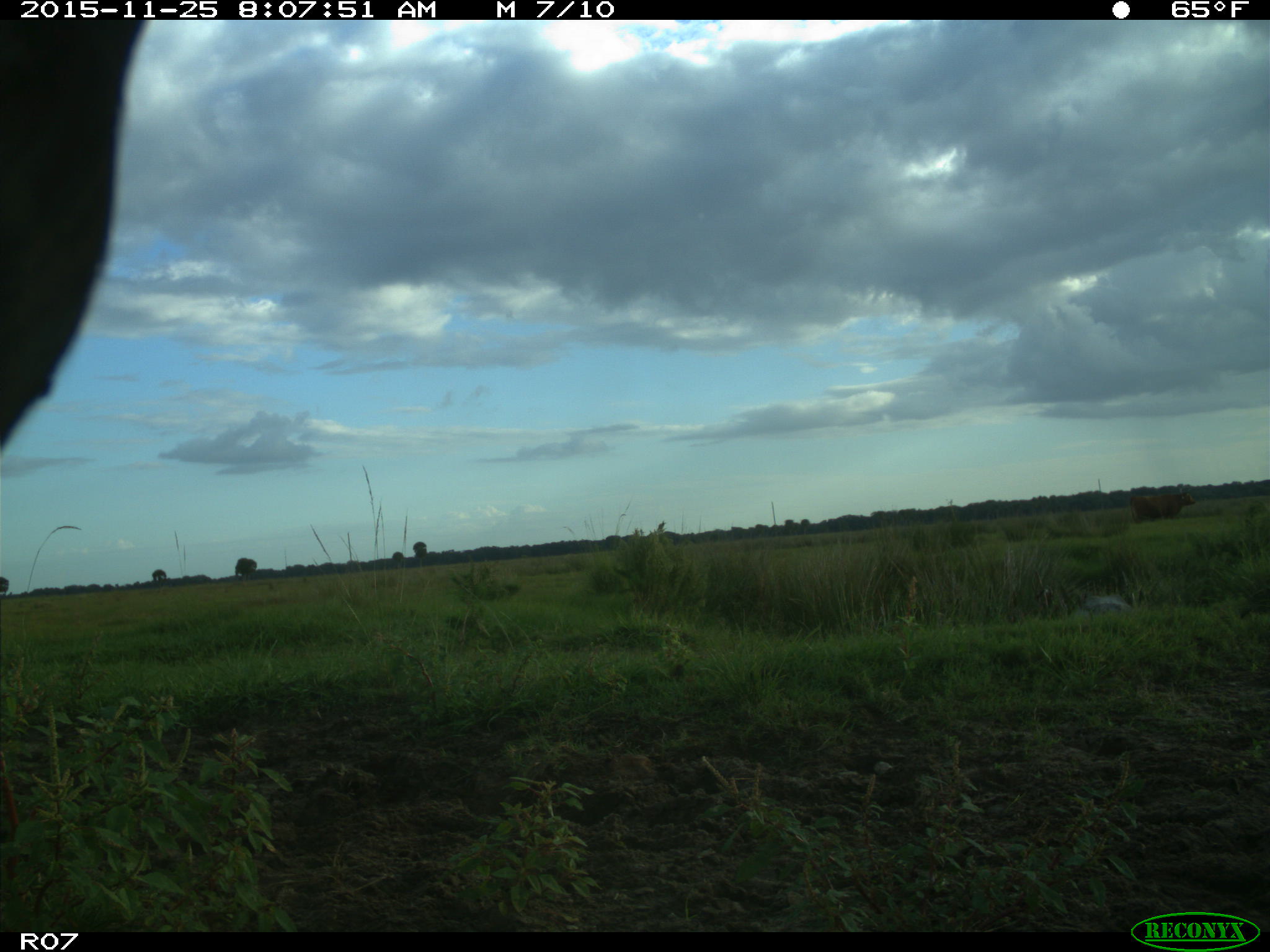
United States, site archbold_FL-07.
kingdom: Animalia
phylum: Chordata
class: Mammalia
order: Artiodactyla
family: Bovidae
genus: Bos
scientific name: Bos taurus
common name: domestic cow